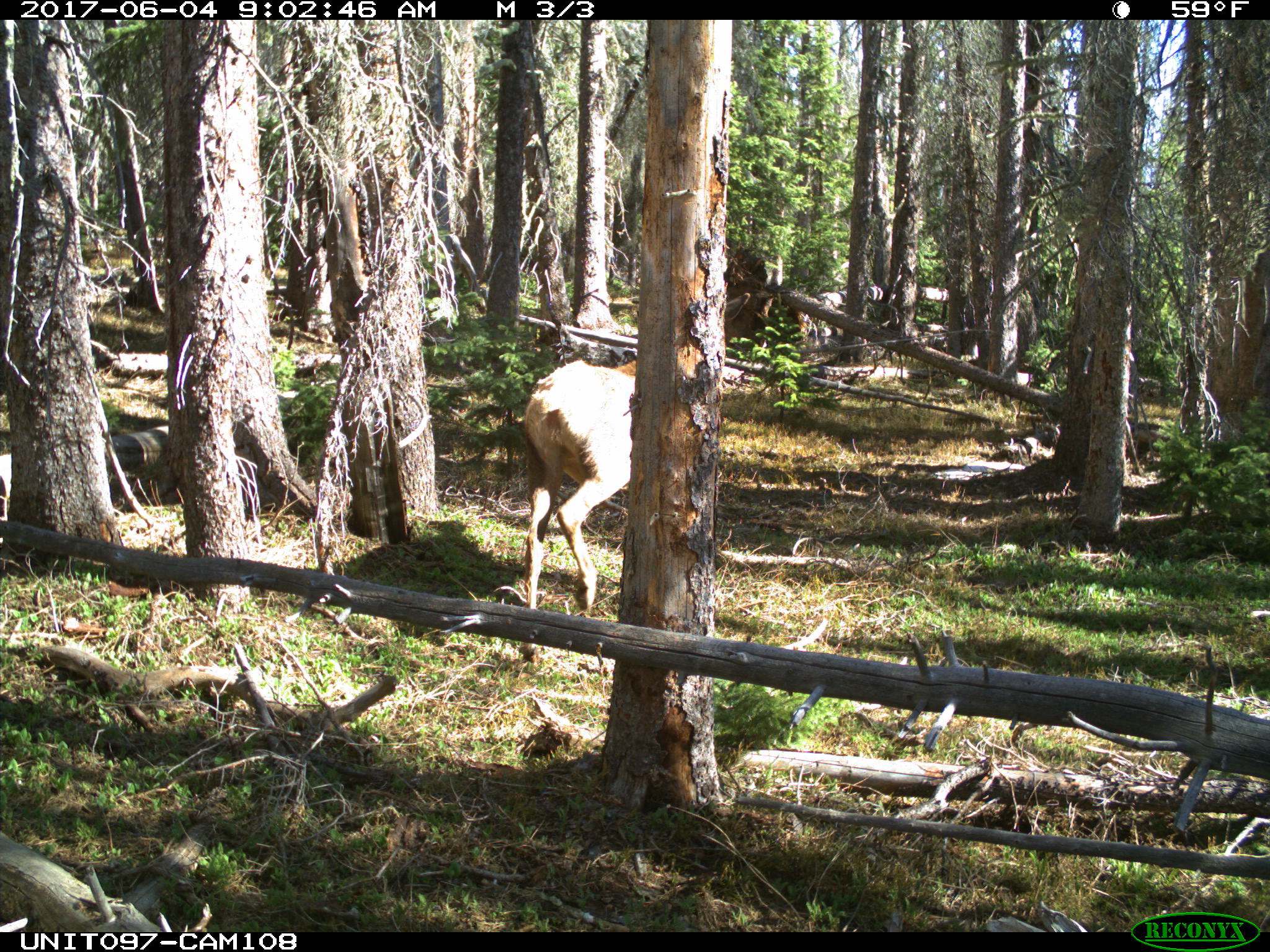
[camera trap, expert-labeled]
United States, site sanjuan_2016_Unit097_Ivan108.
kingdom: Animalia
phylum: Chordata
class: Mammalia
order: Artiodactyla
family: Cervidae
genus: Cervus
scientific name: Cervus elaphus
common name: red deer